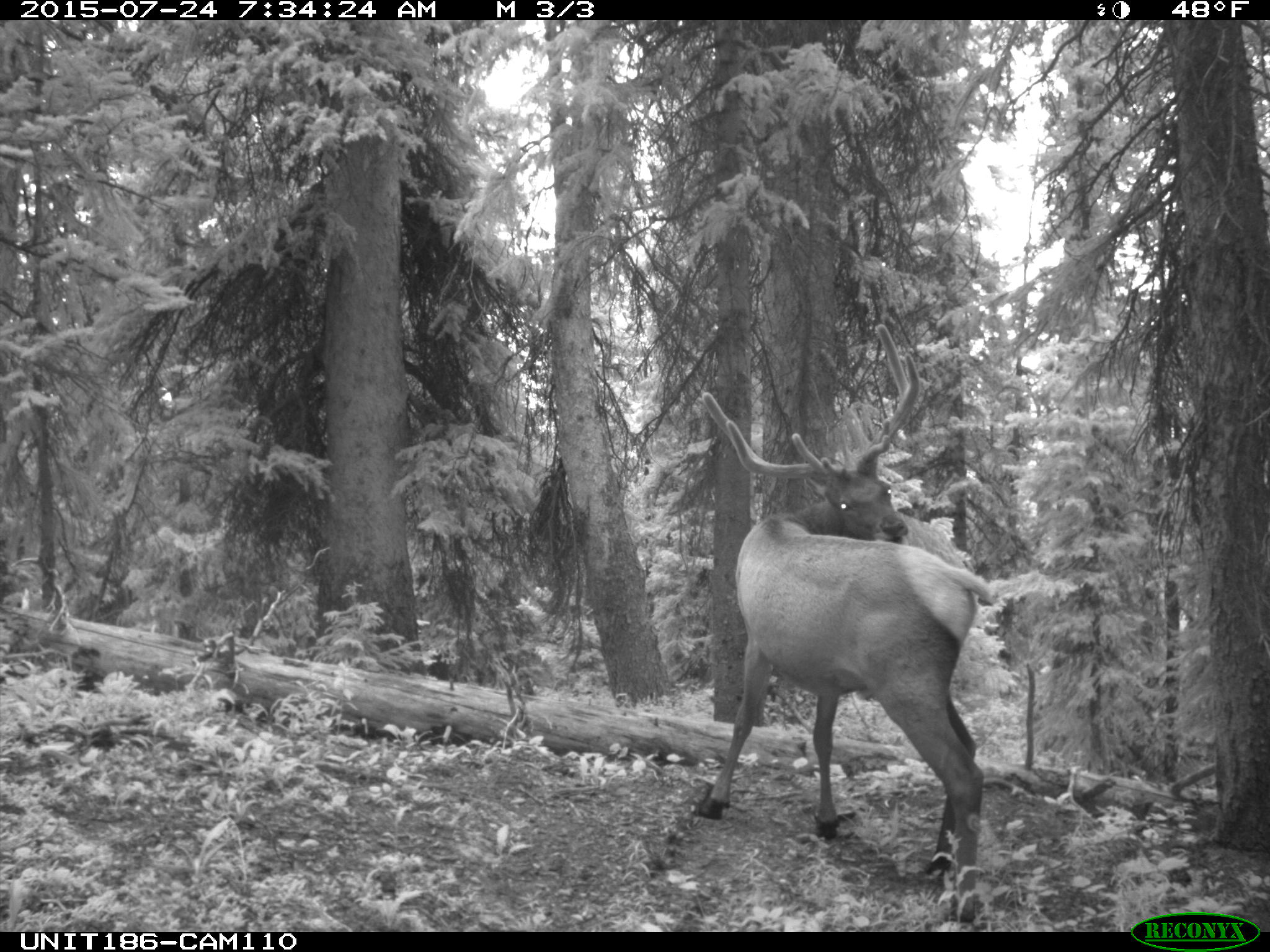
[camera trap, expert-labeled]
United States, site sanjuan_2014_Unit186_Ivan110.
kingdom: Animalia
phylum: Chordata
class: Mammalia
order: Artiodactyla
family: Cervidae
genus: Cervus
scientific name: Cervus elaphus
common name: red deer